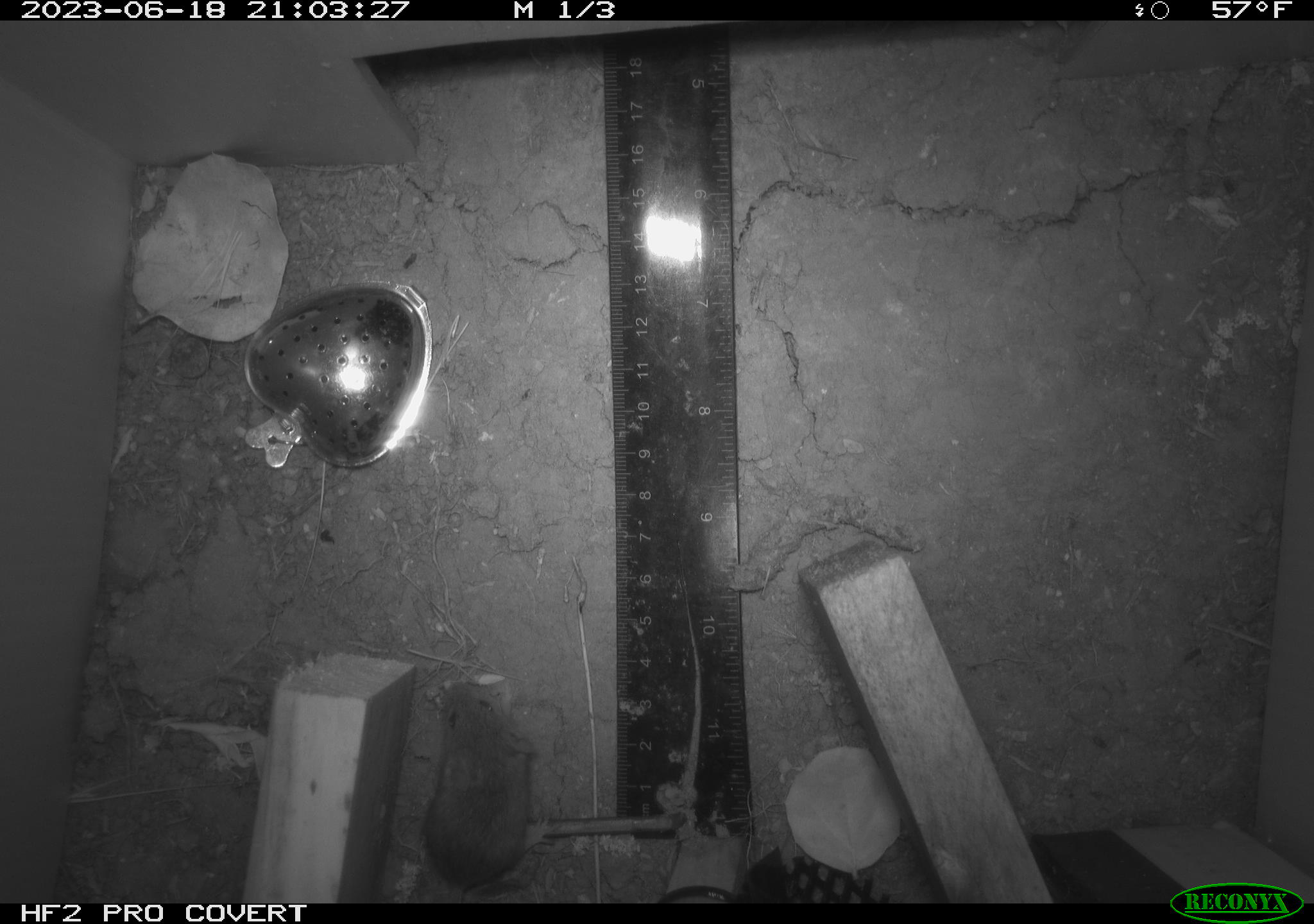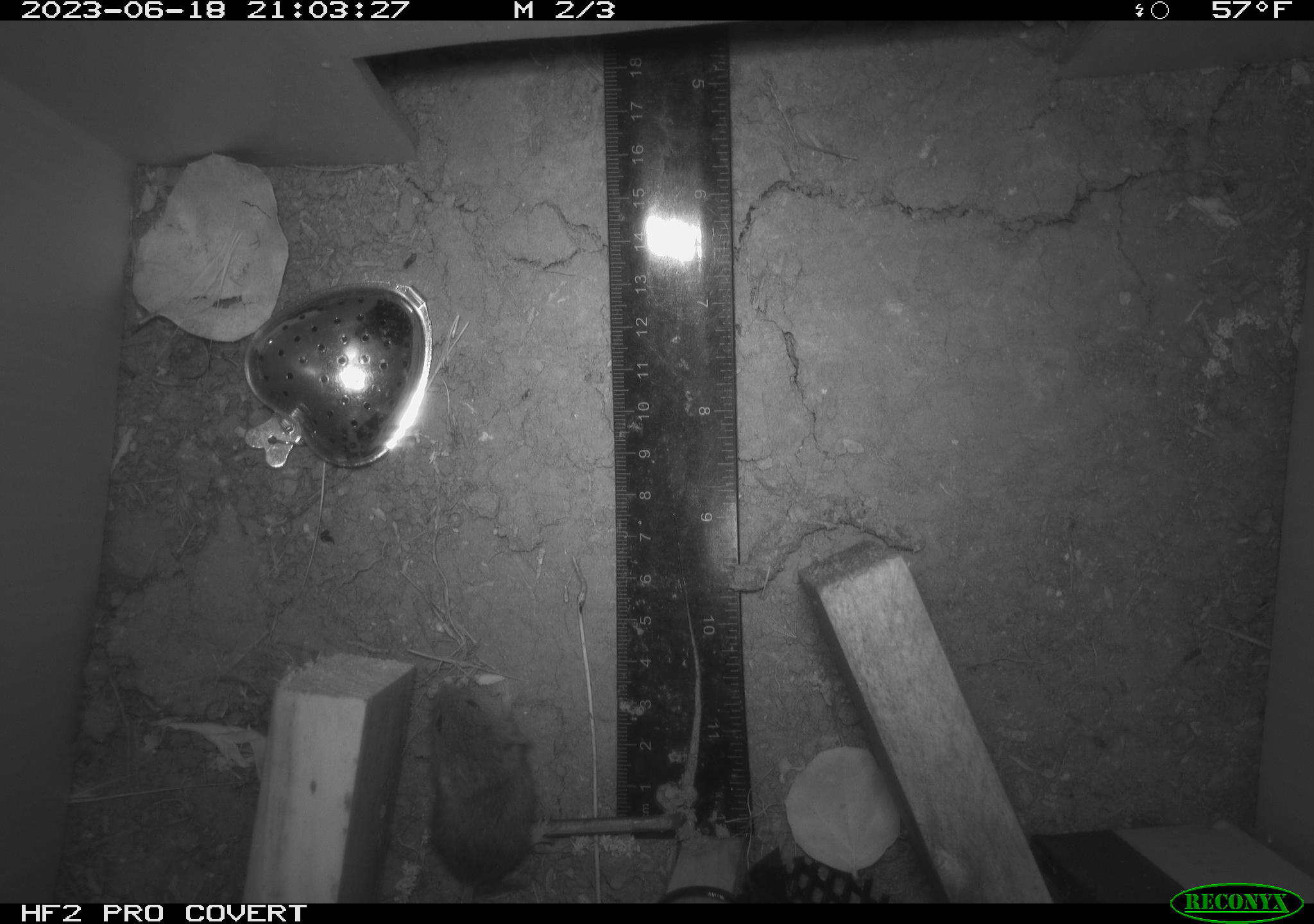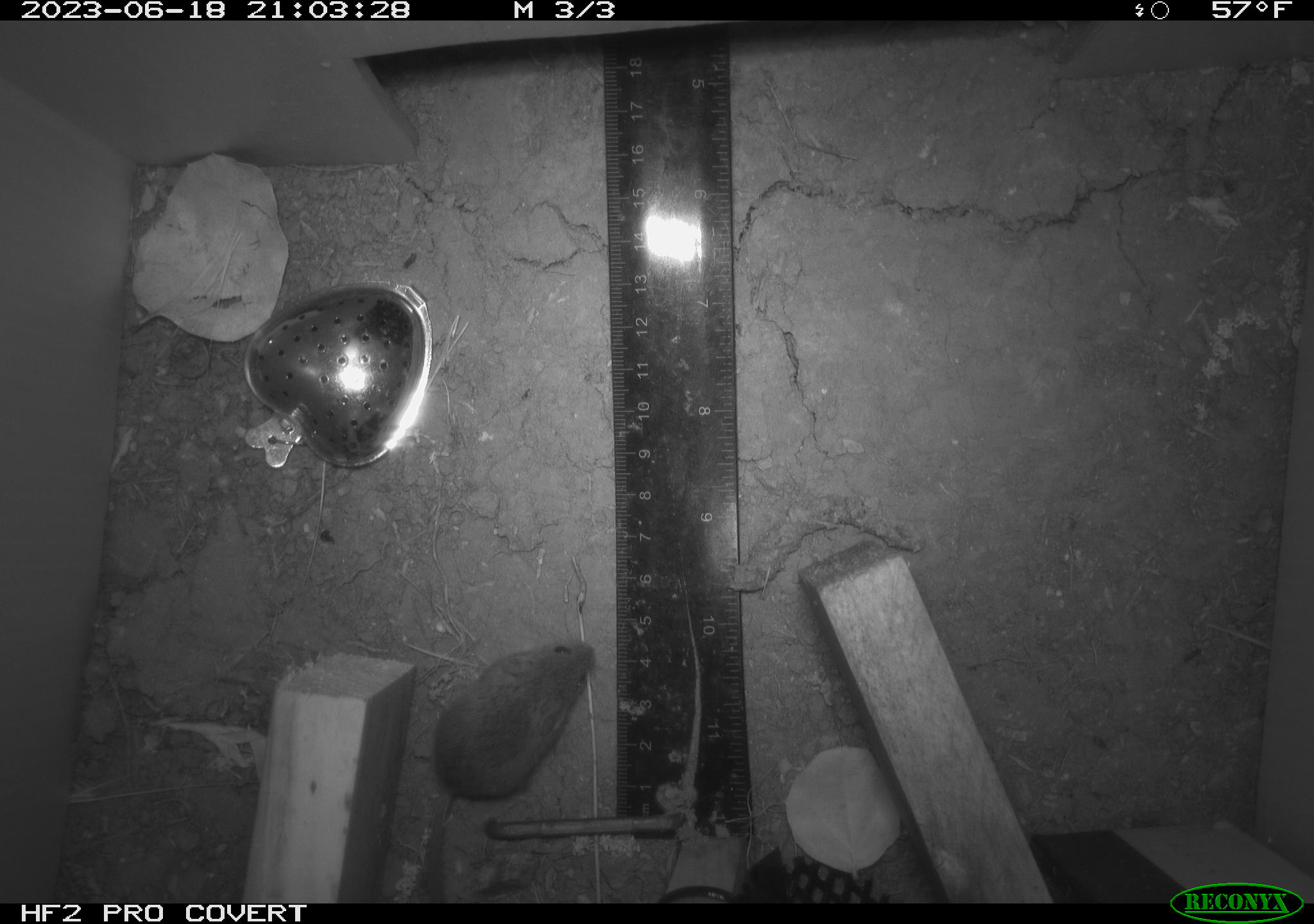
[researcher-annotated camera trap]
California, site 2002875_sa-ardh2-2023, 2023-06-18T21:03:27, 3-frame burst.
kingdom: Animalia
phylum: Chordata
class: Mammalia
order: Rodentia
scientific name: Rodentia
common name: mouse species